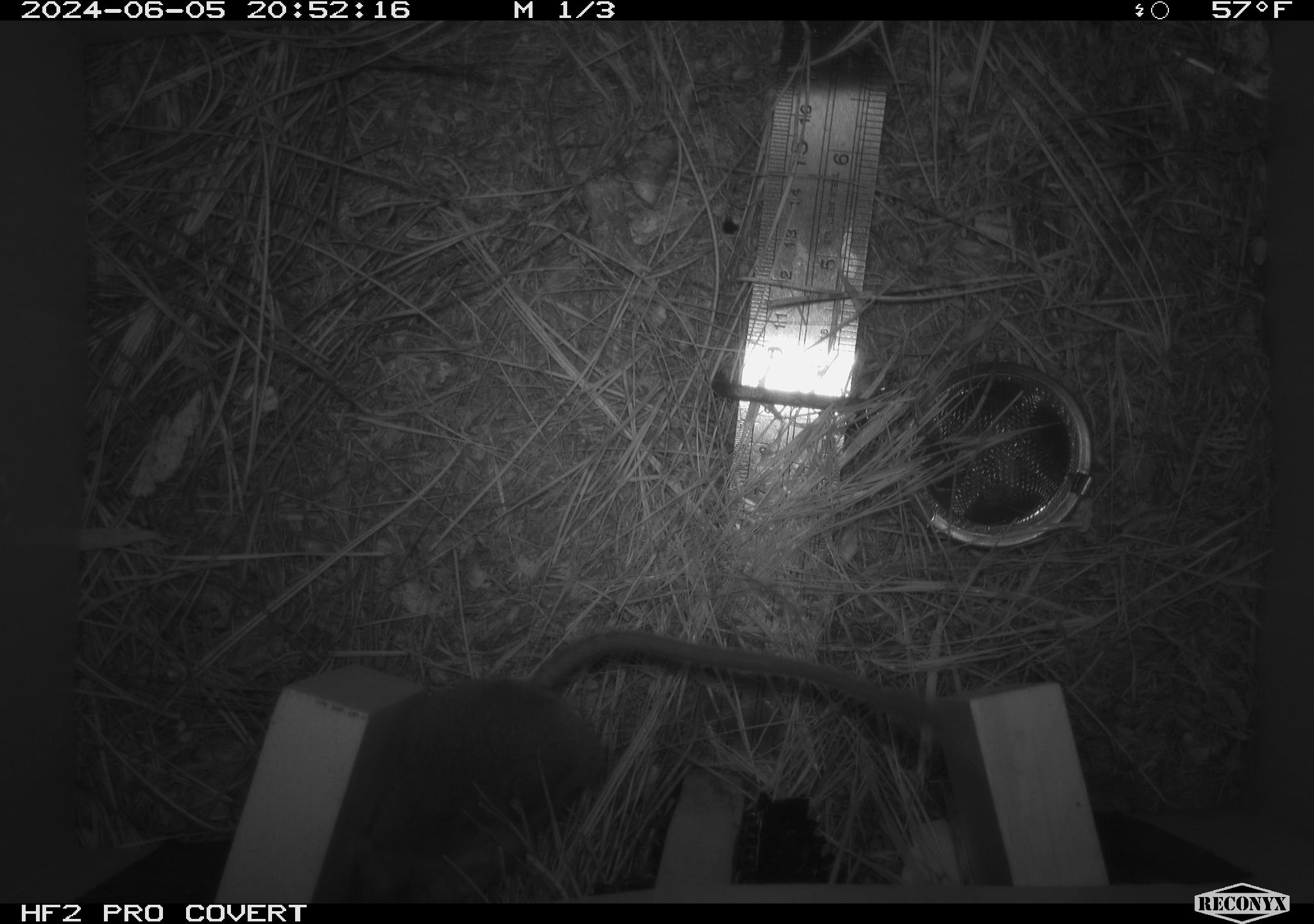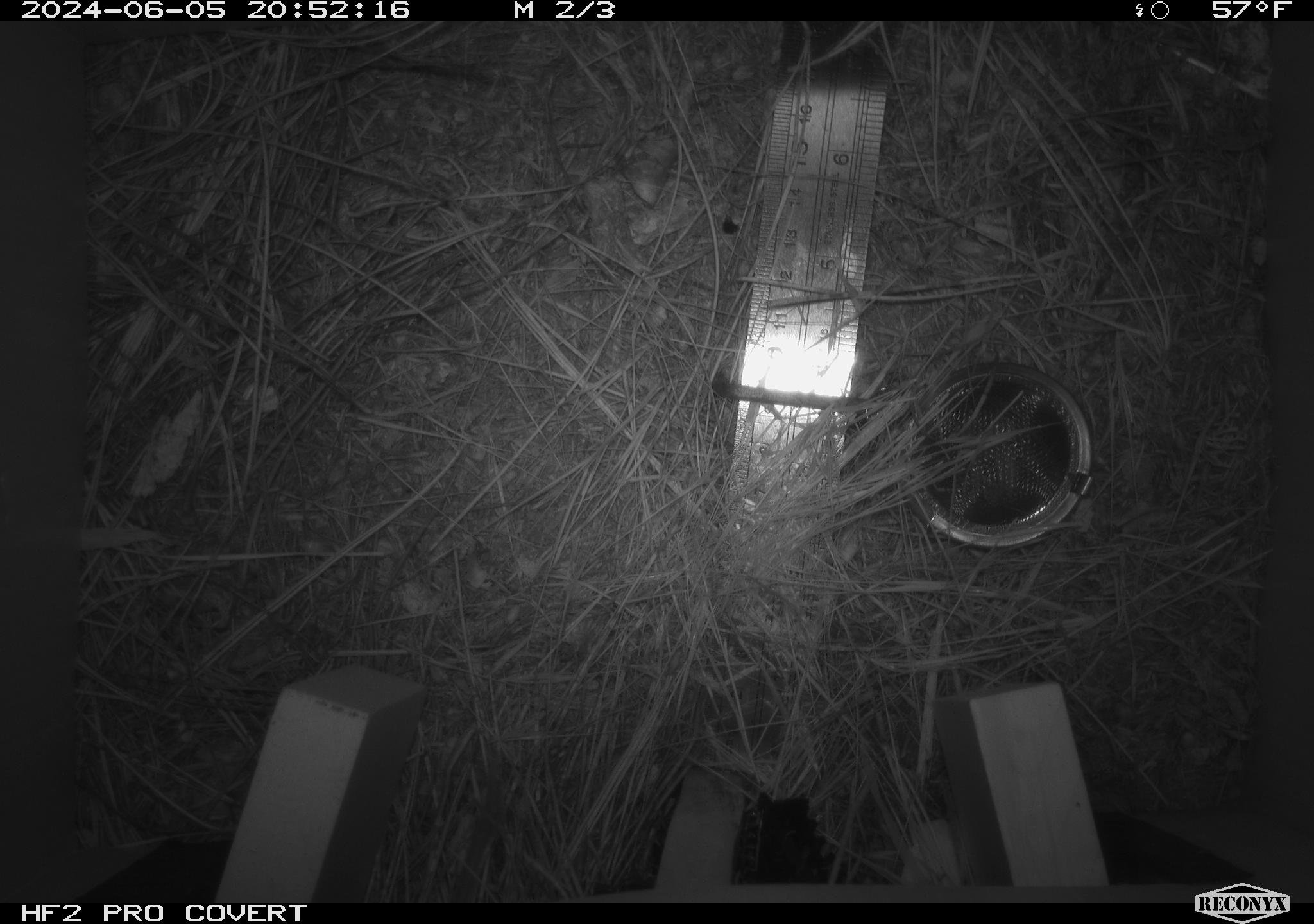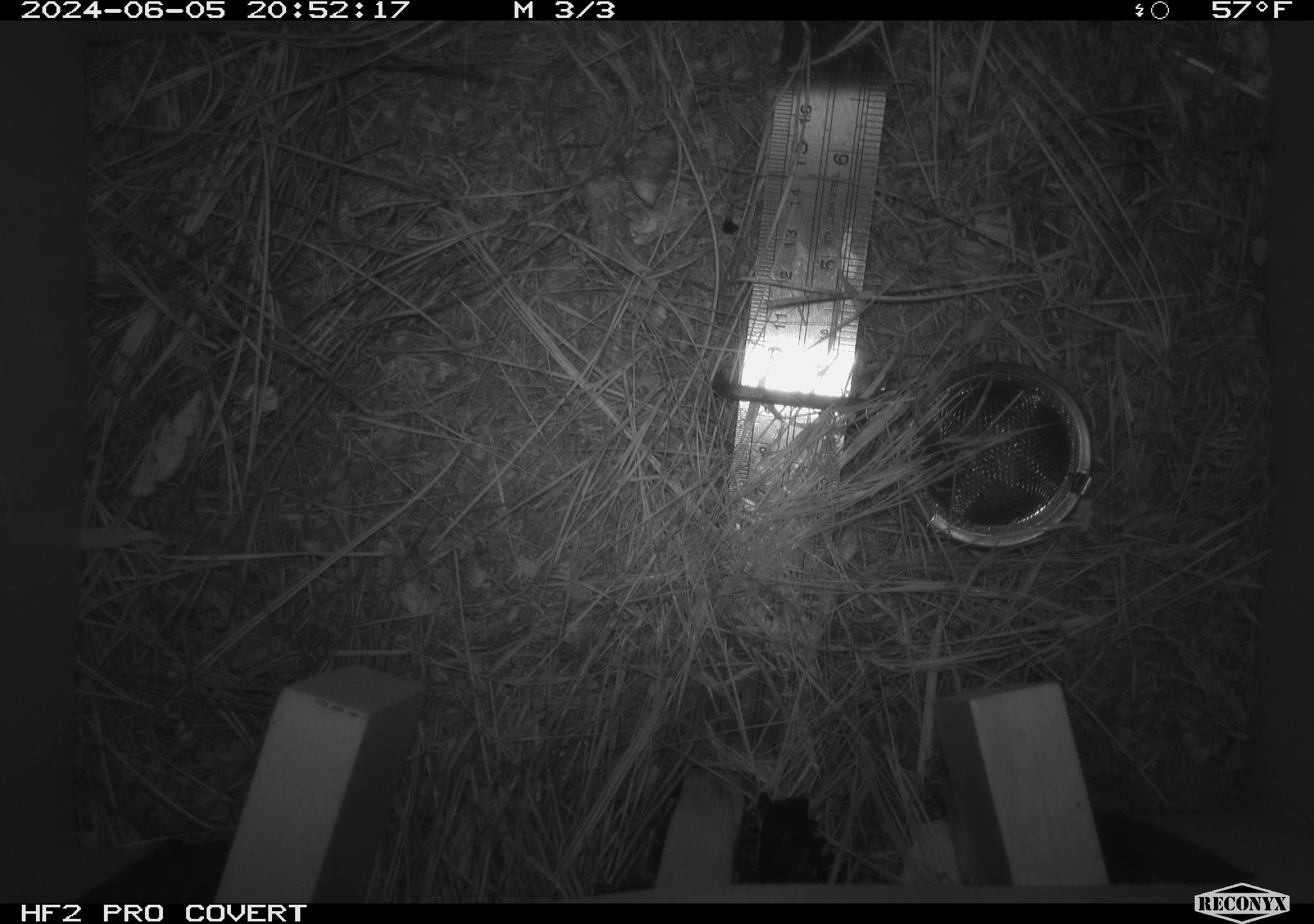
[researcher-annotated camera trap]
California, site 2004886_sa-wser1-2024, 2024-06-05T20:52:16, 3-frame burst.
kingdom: Animalia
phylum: Chordata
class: Mammalia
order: Rodentia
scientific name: Rodentia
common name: mouse species